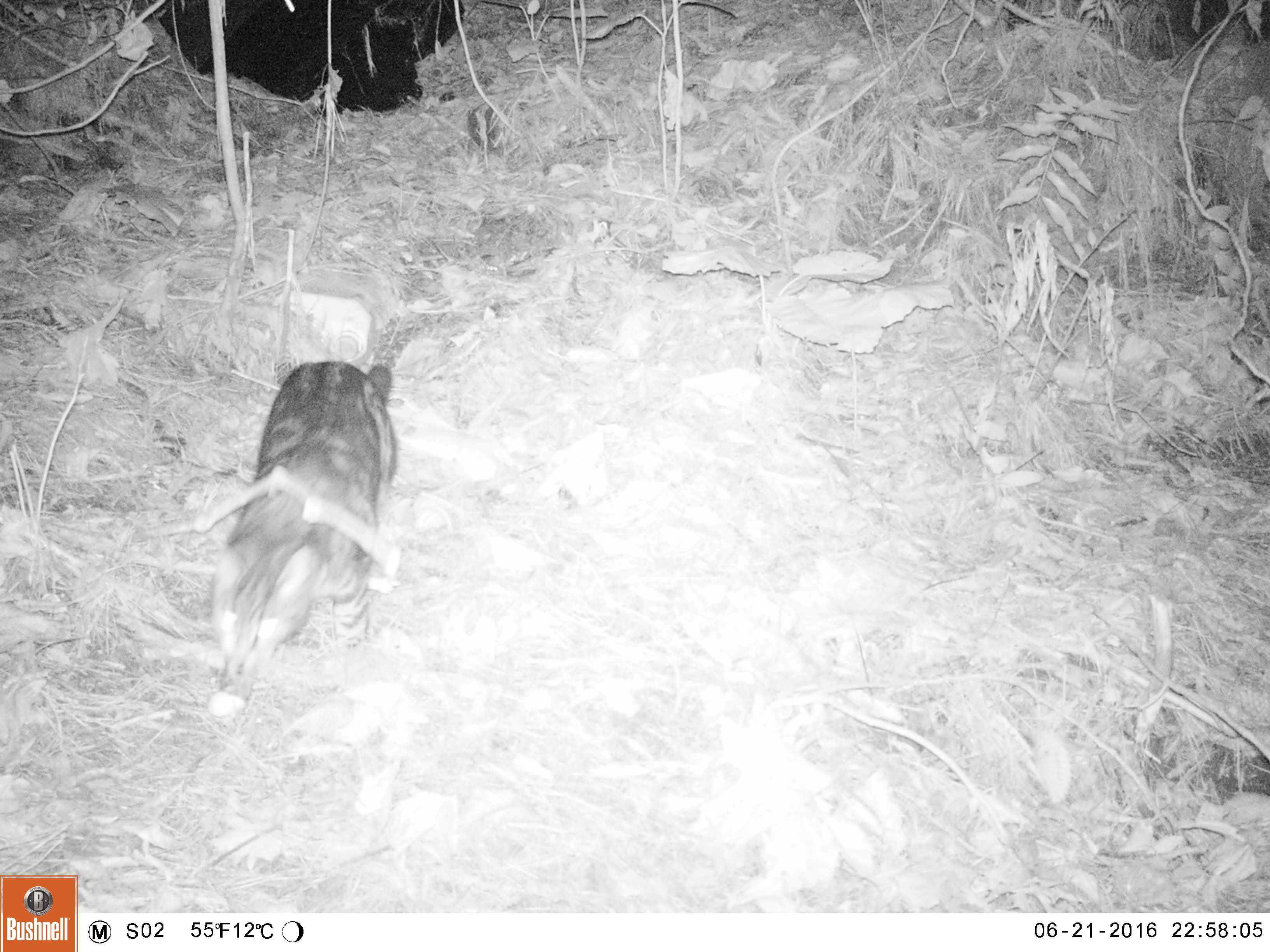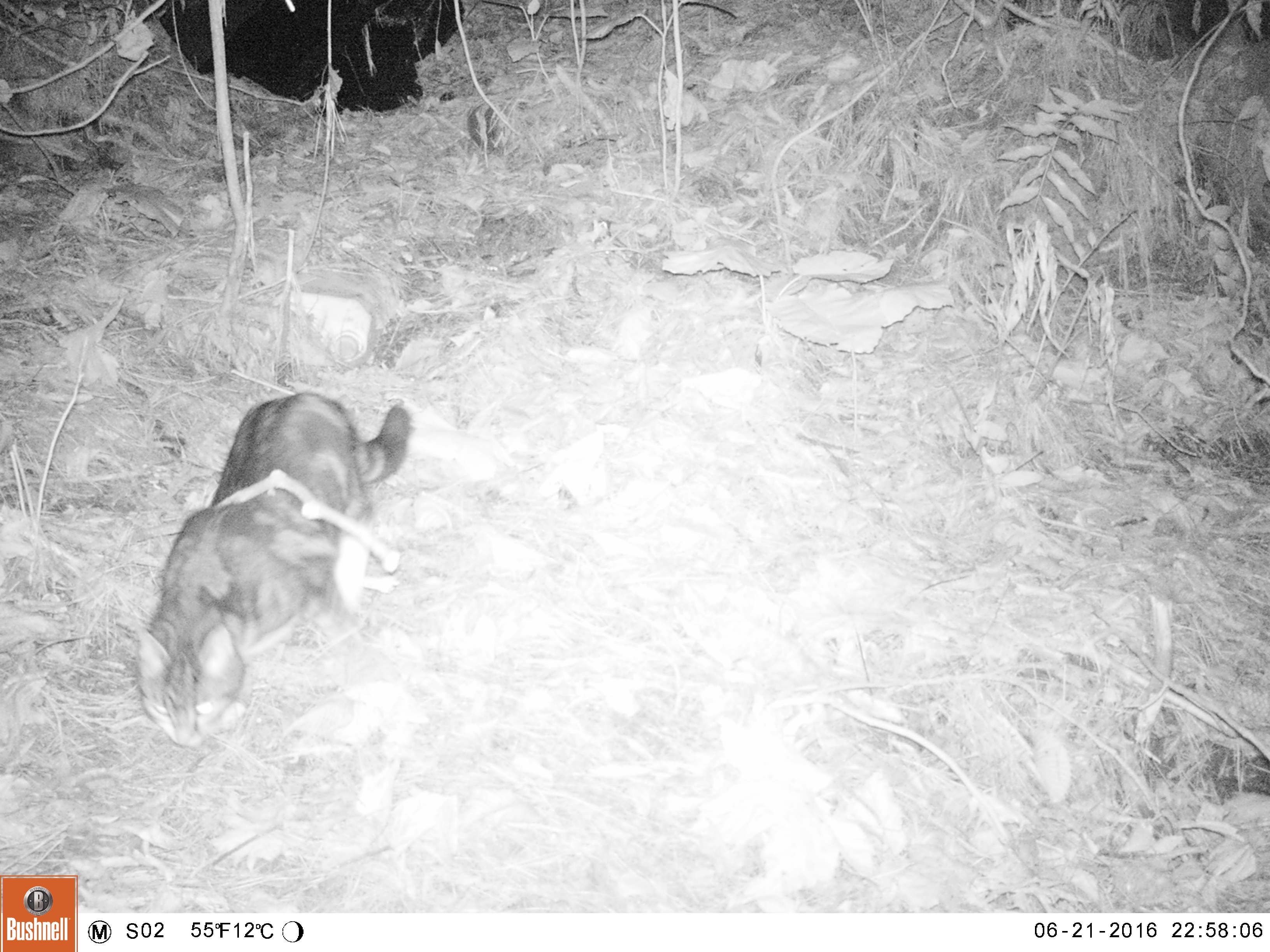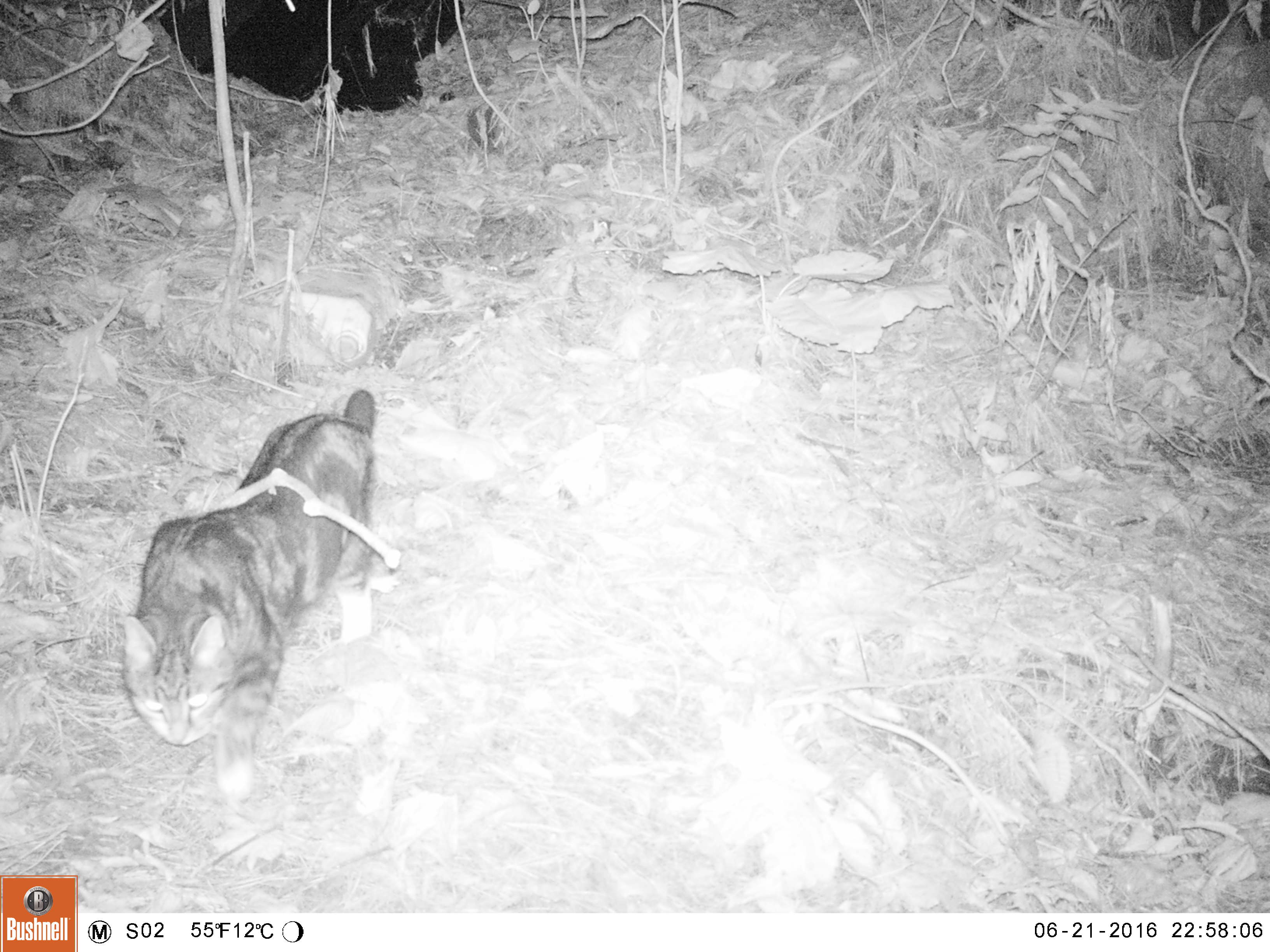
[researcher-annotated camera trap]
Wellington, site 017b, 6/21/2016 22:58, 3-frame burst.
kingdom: Animalia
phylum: Chordata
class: Mammalia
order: Carnivora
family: Felidae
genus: Felis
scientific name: Felis catus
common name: cat